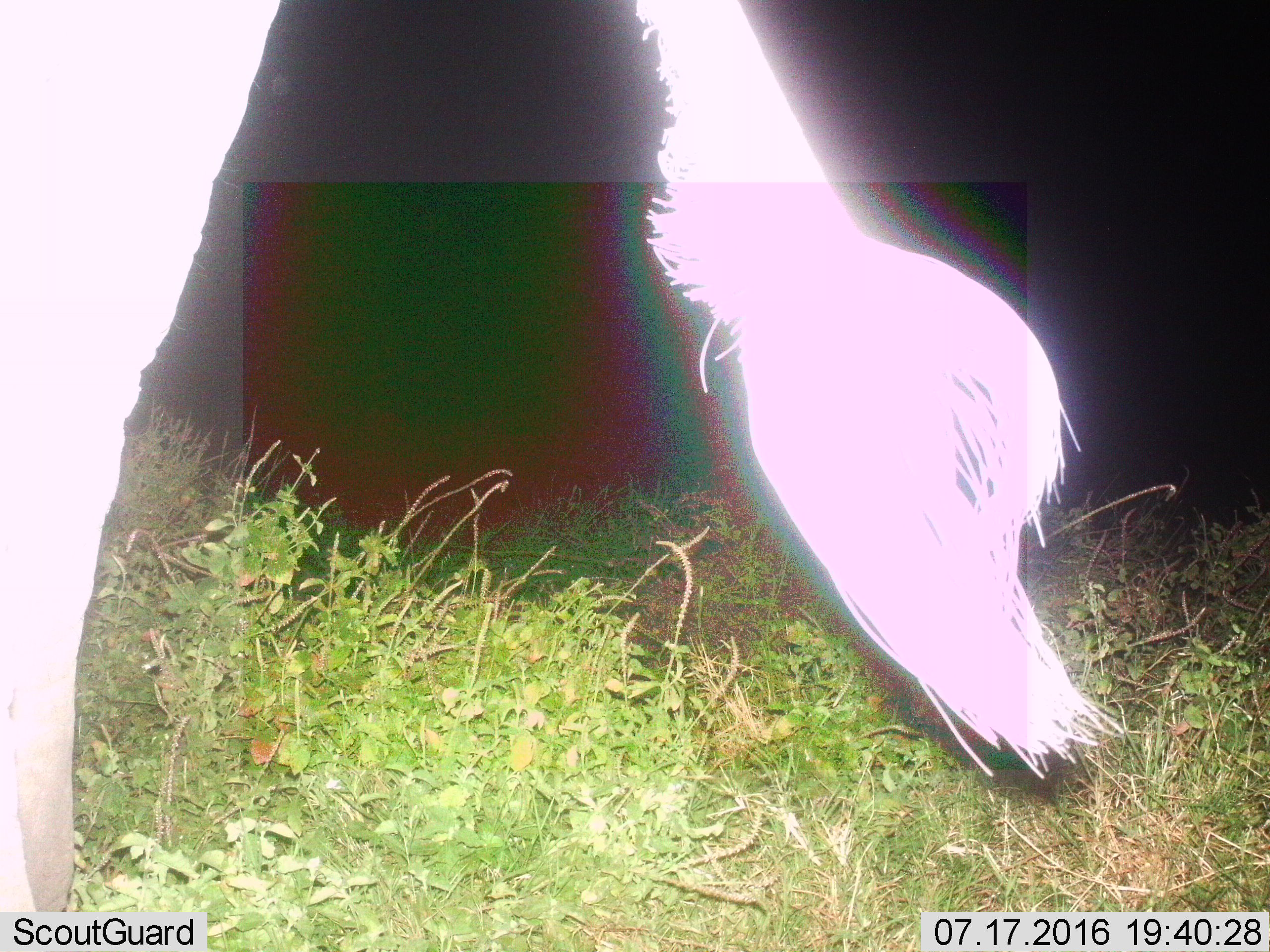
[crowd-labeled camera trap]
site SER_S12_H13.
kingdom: Animalia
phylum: Chordata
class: Mammalia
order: Proboscidea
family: Elephantidae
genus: Loxodonta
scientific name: Loxodonta africana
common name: african bush elephant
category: elephant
Elephant (african bush elephant) (Loxodonta africana), count 1. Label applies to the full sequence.